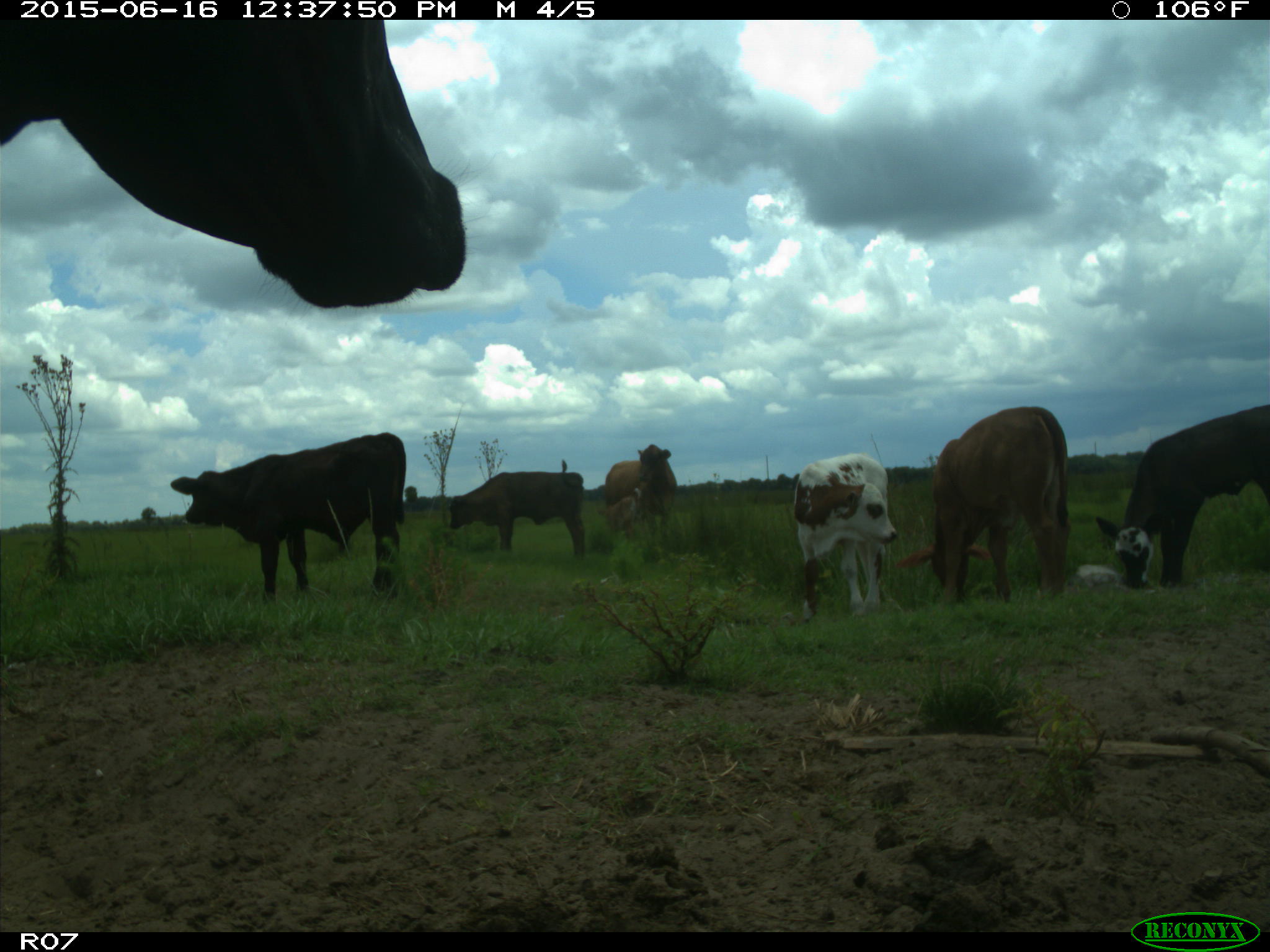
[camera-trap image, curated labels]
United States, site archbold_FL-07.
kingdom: Animalia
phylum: Chordata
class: Mammalia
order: Artiodactyla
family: Bovidae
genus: Bos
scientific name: Bos taurus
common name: domestic cow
Bos taurus (domestic cow).